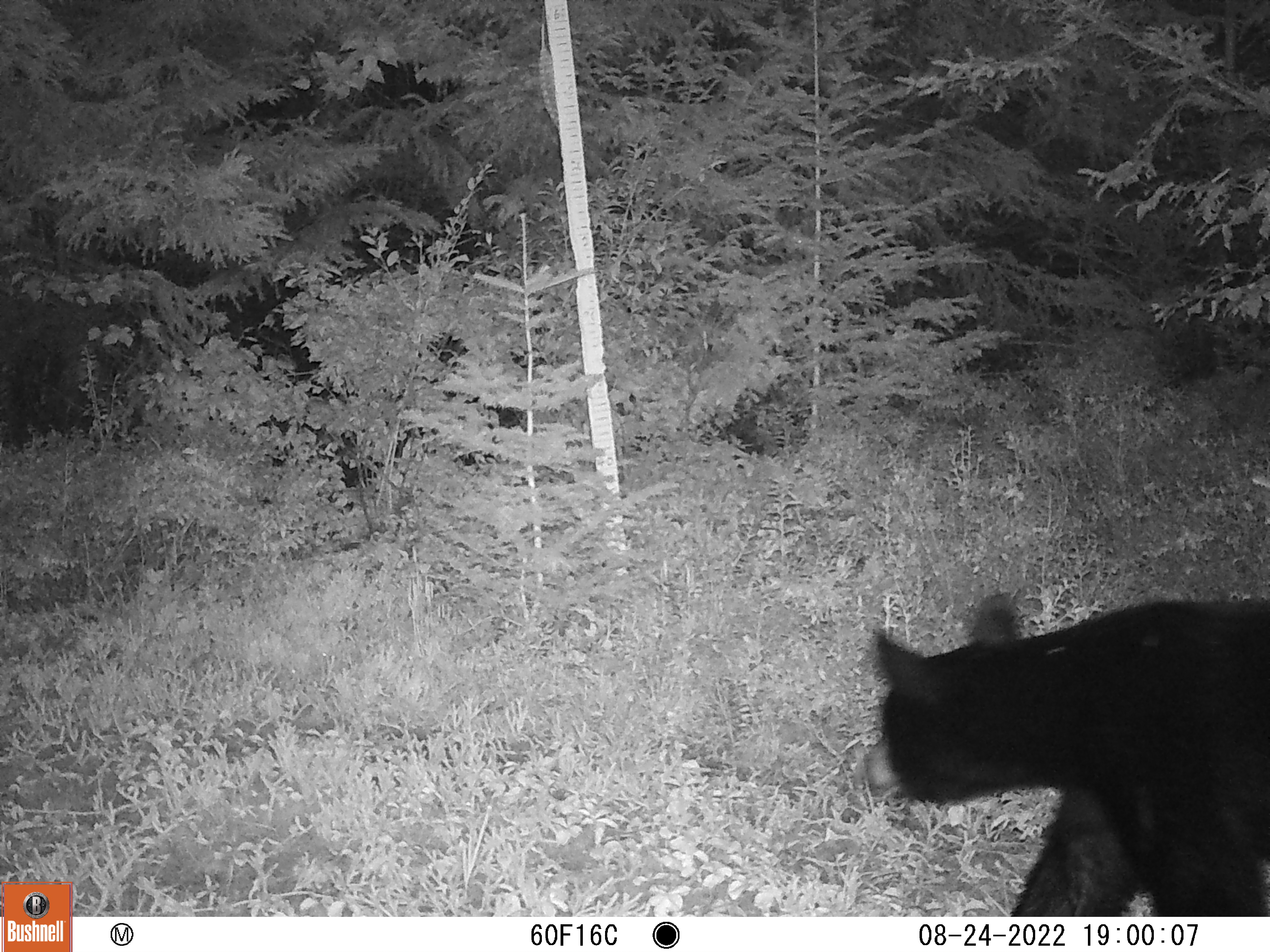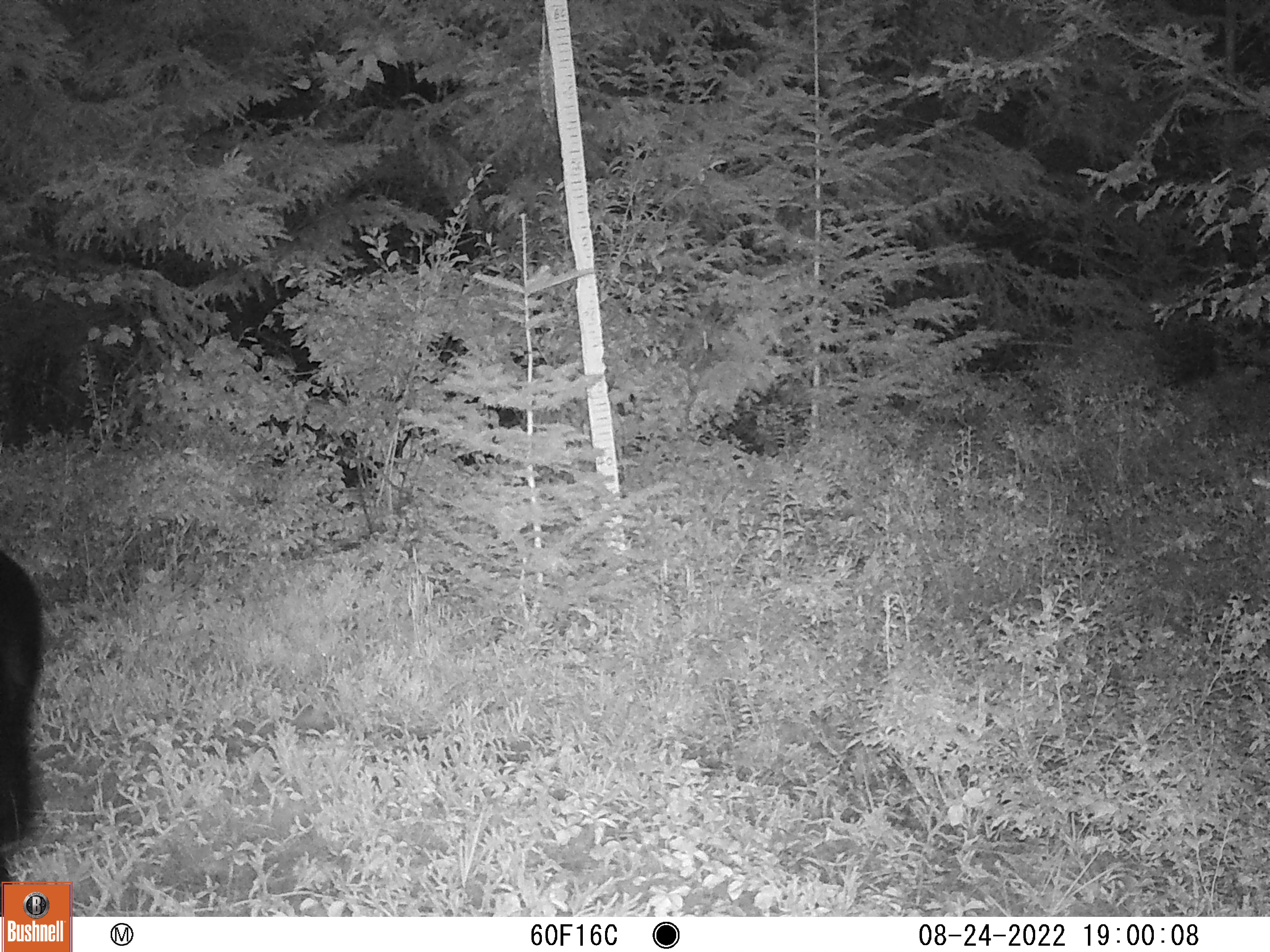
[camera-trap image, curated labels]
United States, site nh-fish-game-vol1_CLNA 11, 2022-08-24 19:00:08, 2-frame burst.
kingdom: Animalia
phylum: Chordata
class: Mammalia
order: Carnivora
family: Ursidae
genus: Ursus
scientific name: Ursus americanus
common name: black bear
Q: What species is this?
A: Black bear (Ursus americanus).